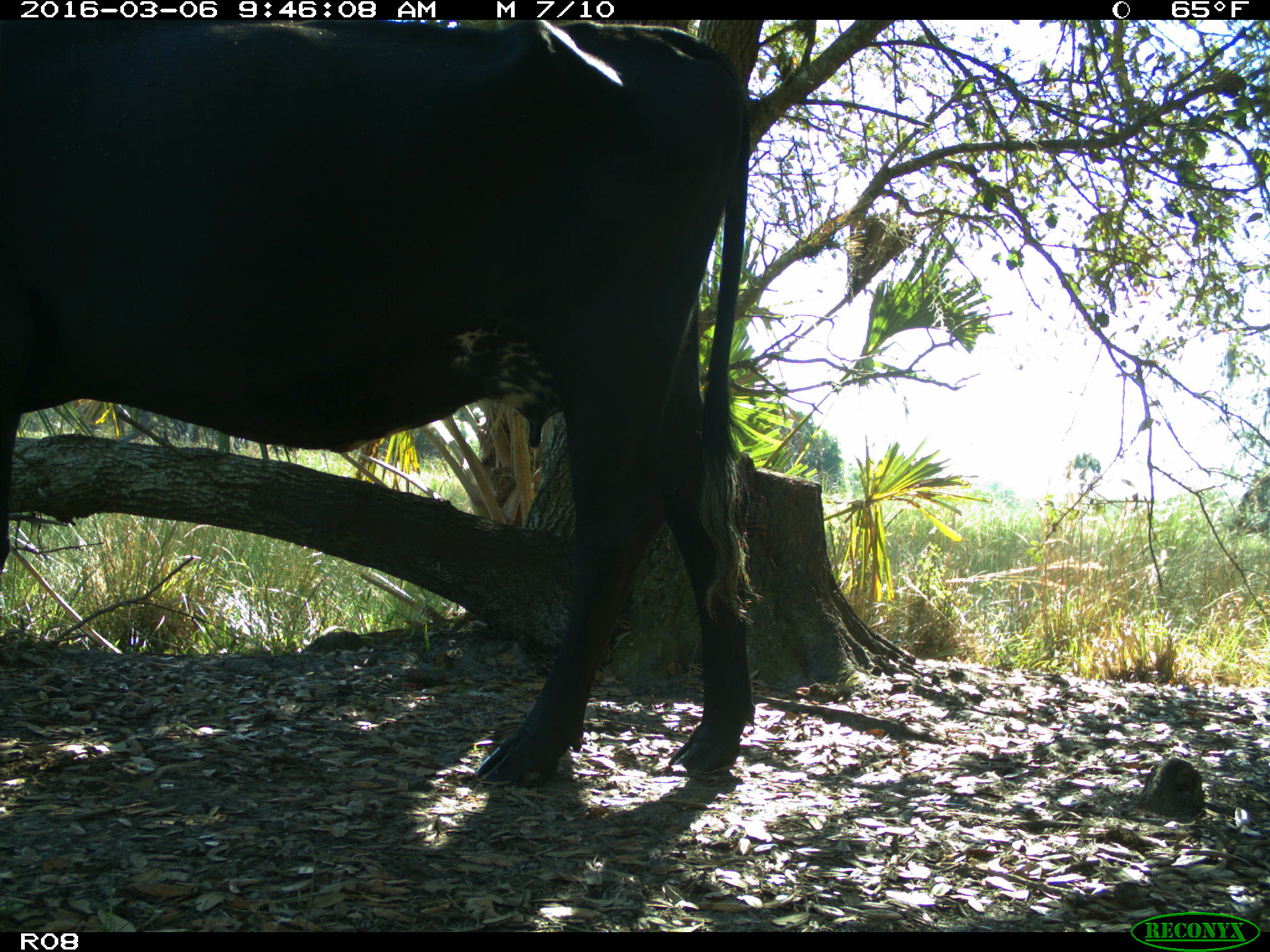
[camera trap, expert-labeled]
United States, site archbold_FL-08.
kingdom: Animalia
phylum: Chordata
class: Mammalia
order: Artiodactyla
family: Bovidae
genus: Bos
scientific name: Bos taurus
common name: domestic cow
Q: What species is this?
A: Bos taurus (domestic cow).